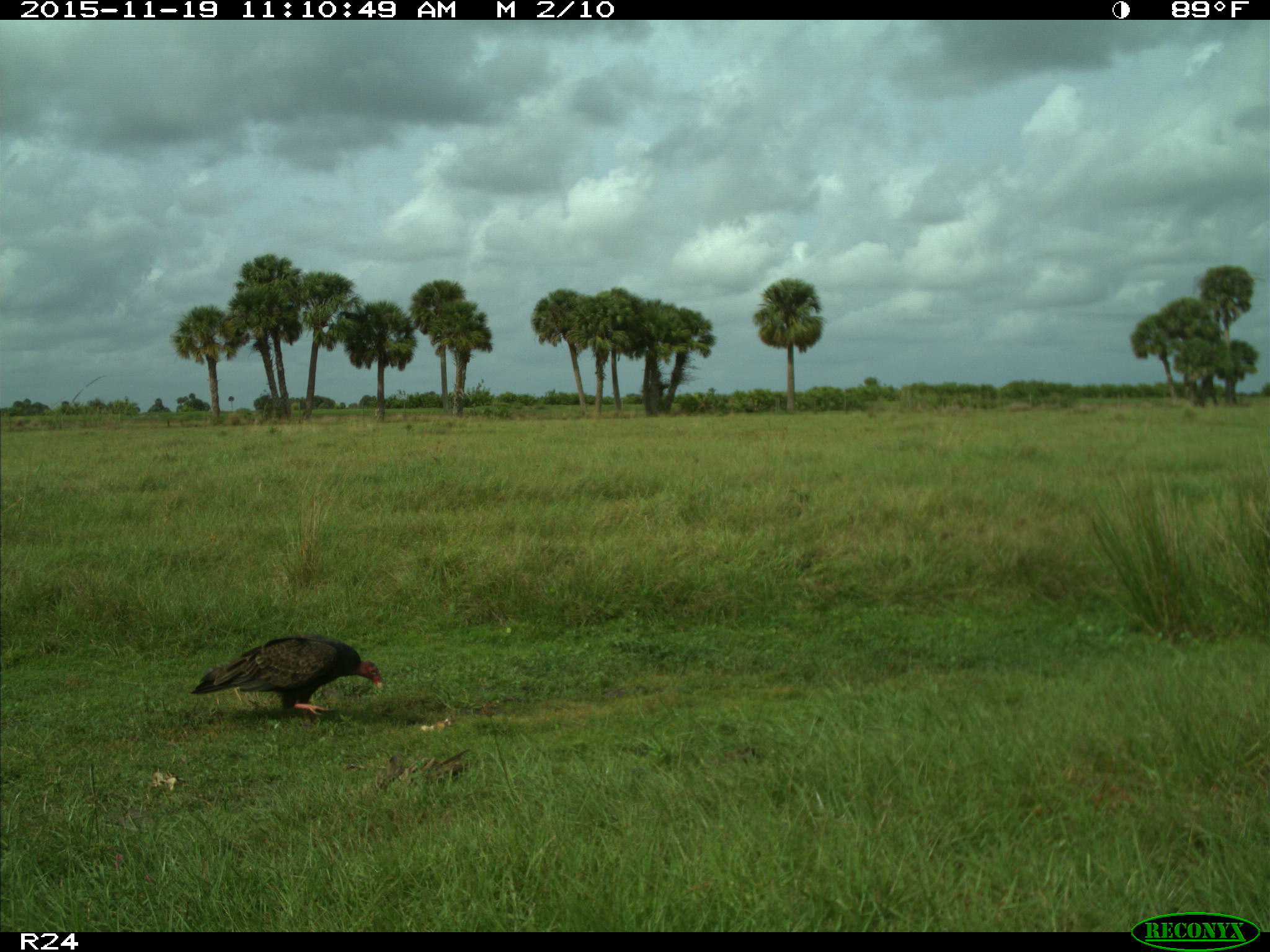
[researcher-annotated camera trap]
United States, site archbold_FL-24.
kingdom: Animalia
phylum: Chordata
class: Aves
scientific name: Aves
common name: birds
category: unidentified bird